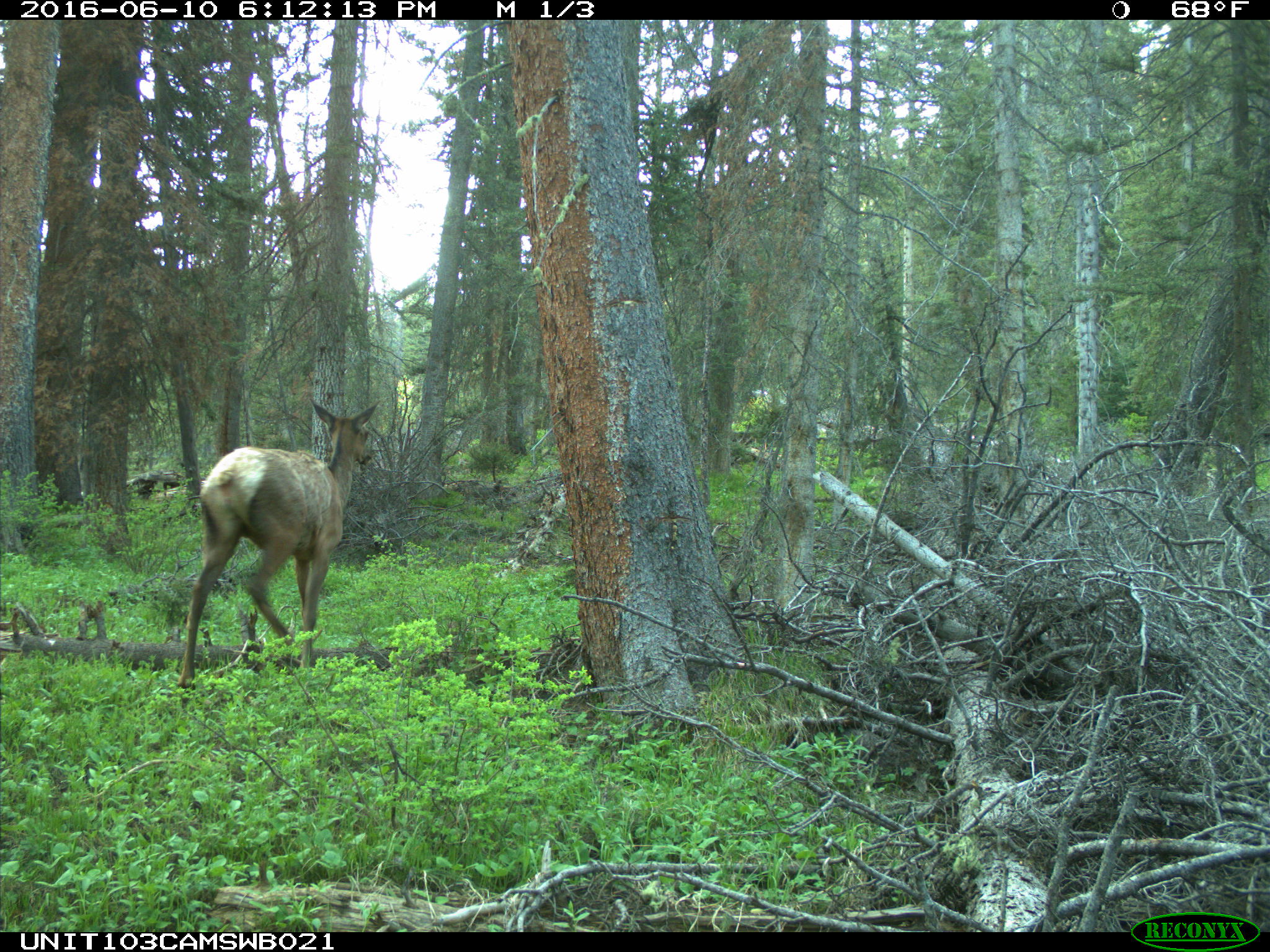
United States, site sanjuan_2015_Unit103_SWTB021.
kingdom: Animalia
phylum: Chordata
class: Mammalia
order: Artiodactyla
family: Cervidae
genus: Cervus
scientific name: Cervus elaphus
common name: red deer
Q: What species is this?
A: Cervus elaphus (red deer).